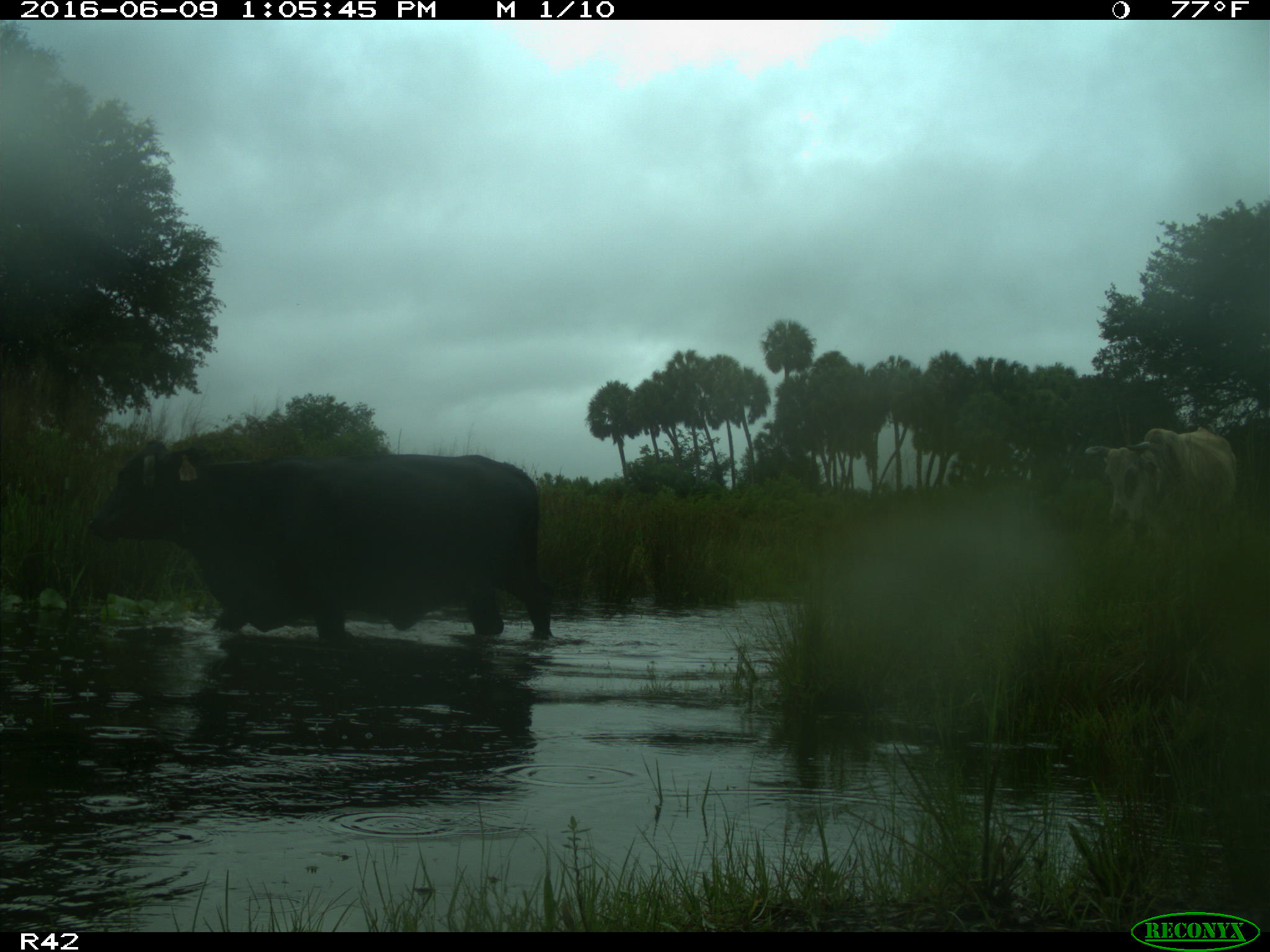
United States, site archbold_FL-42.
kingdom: Animalia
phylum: Chordata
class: Mammalia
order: Artiodactyla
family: Bovidae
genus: Bos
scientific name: Bos taurus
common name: domestic cow